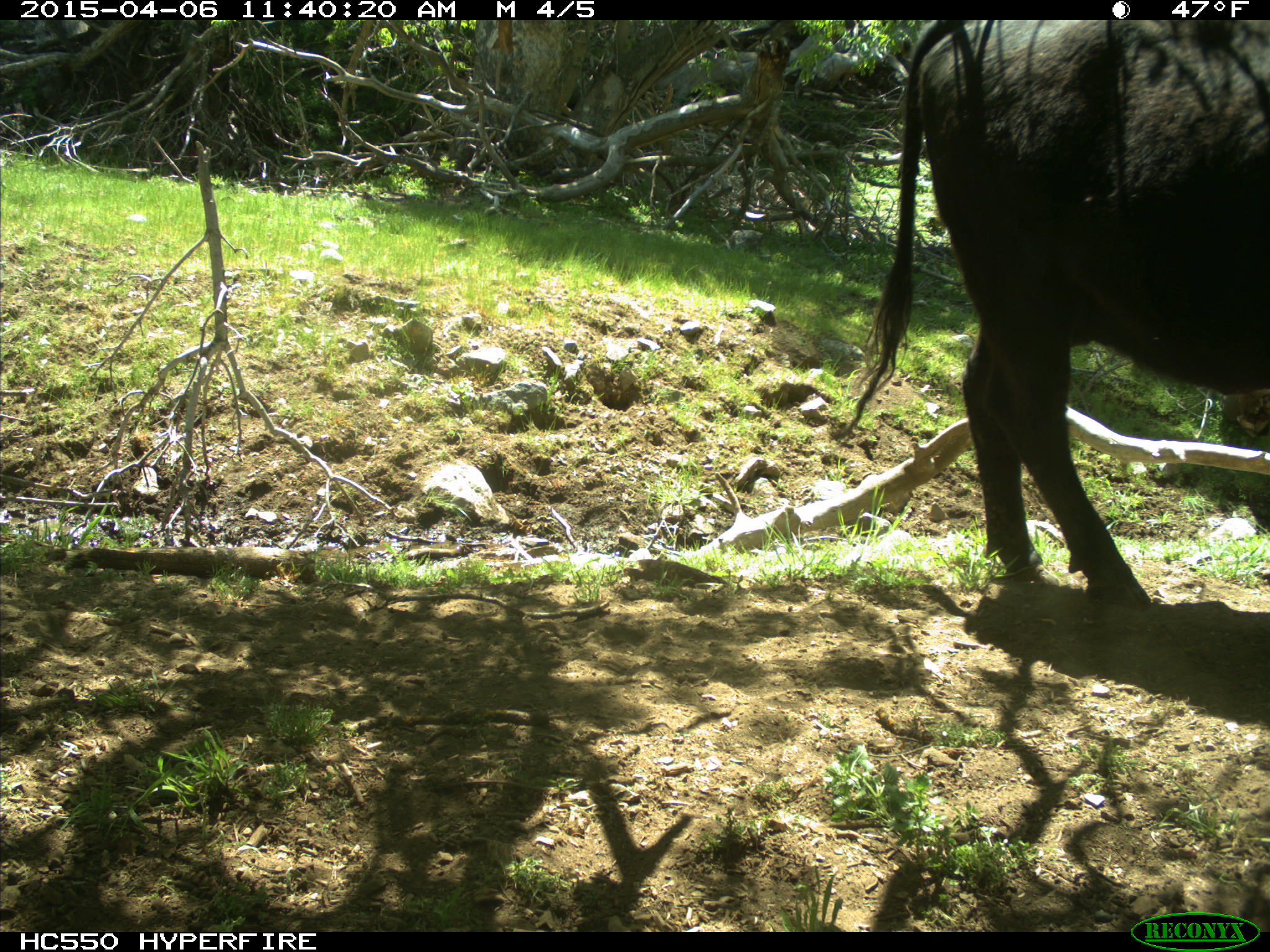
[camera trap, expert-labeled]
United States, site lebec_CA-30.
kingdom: Animalia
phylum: Chordata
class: Mammalia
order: Artiodactyla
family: Bovidae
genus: Bos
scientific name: Bos taurus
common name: domestic cow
Bos taurus (domestic cow).